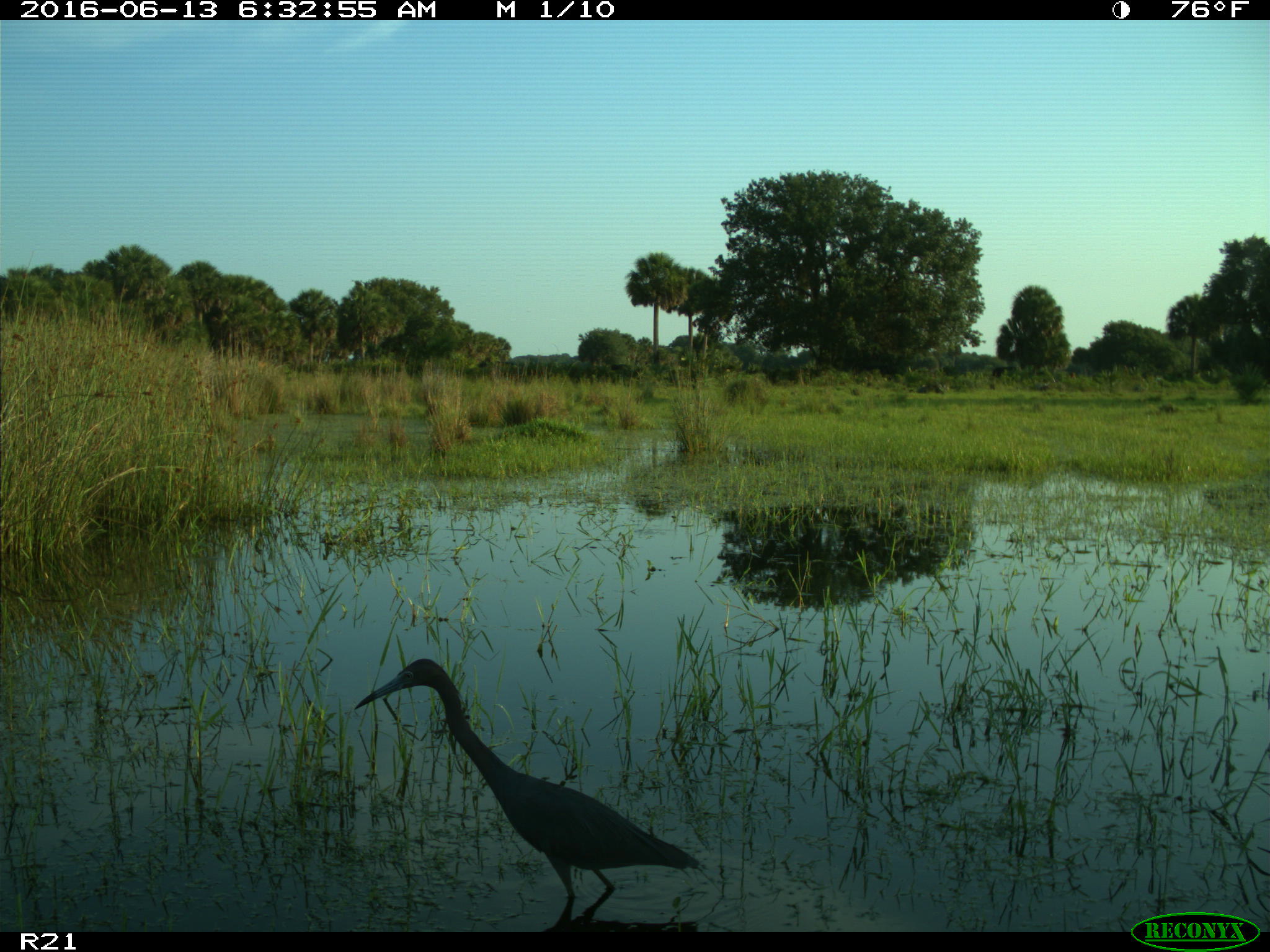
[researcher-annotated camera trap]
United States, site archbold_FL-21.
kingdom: Animalia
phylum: Chordata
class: Aves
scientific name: Aves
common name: birds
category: unidentified bird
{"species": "unidentified bird (birds) (Aves)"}